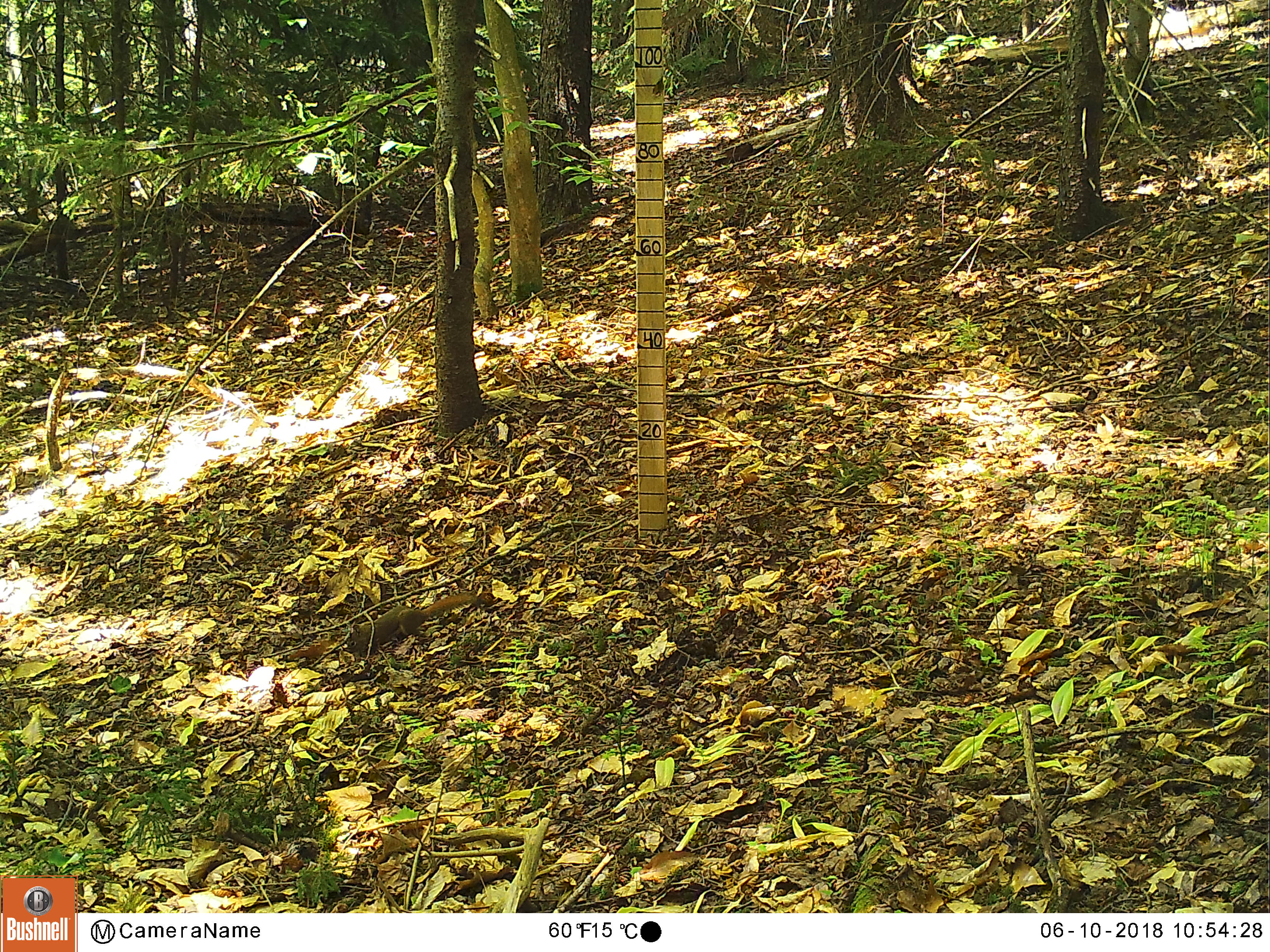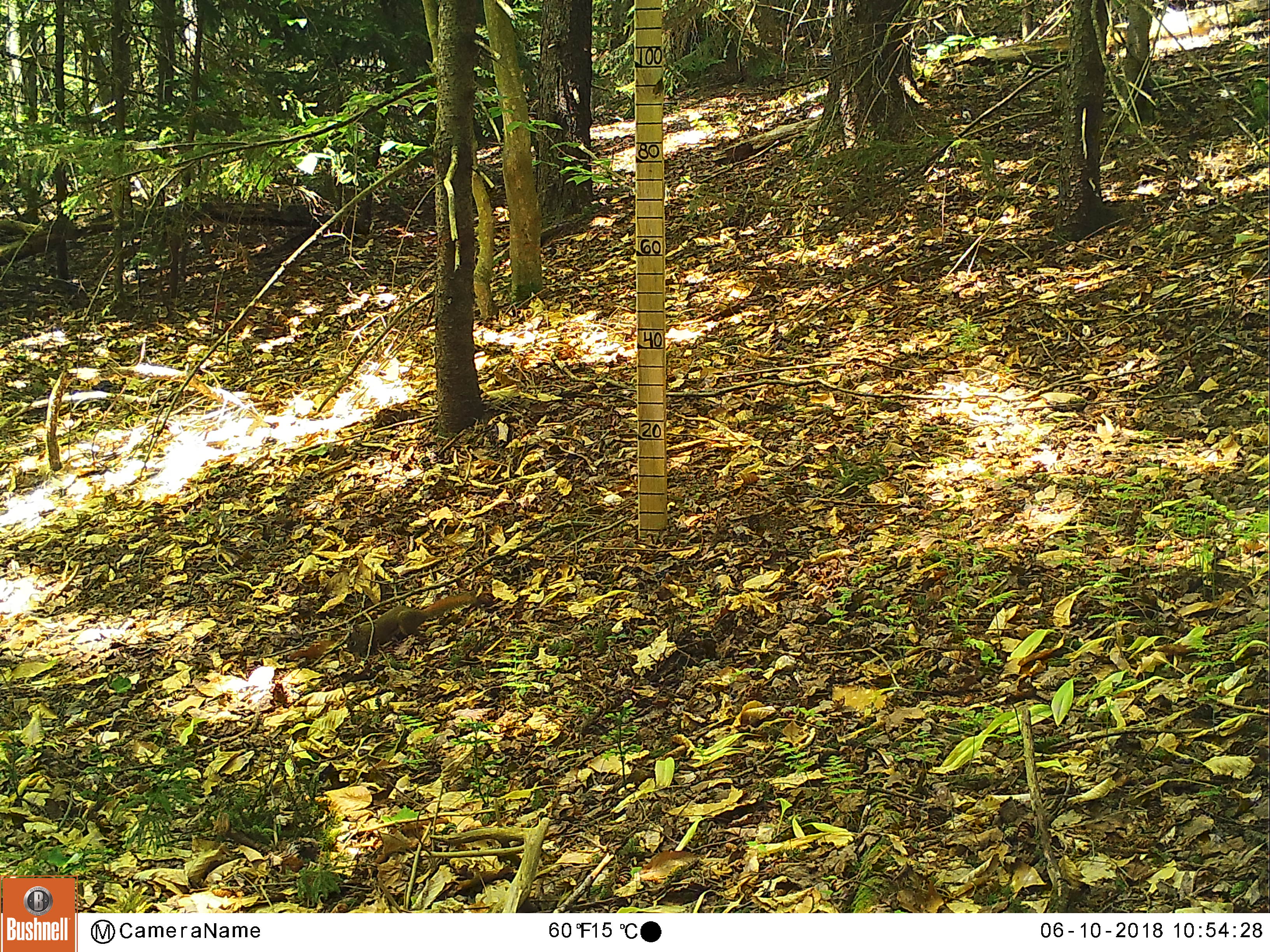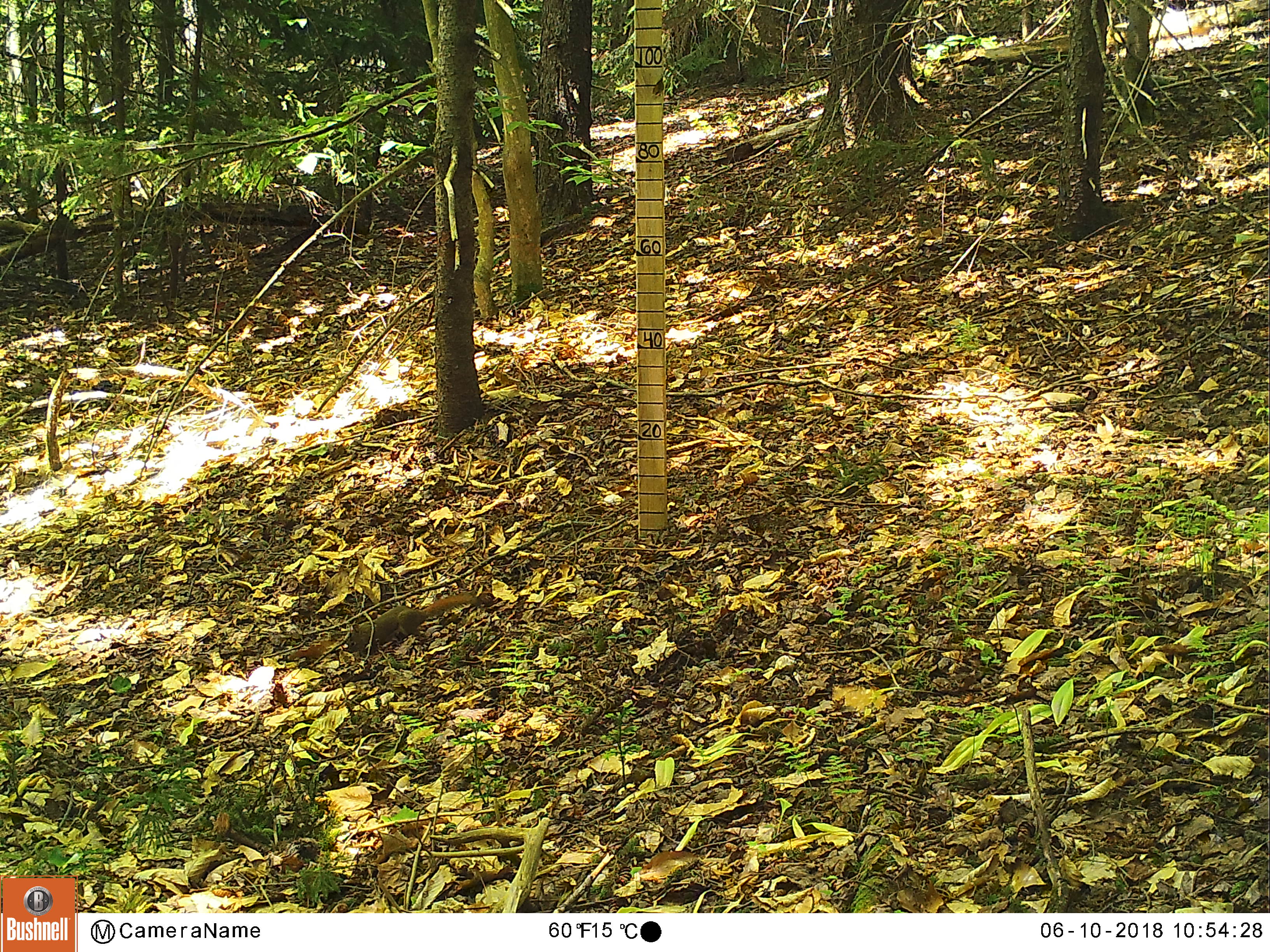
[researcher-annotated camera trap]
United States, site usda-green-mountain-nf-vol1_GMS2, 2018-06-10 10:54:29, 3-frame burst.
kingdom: Animalia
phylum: Chordata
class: Mammalia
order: Rodentia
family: Sciuridae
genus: Tamiasciurus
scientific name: Tamiasciurus hudsonicus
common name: red squirrel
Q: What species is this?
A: Red squirrel (Tamiasciurus hudsonicus).